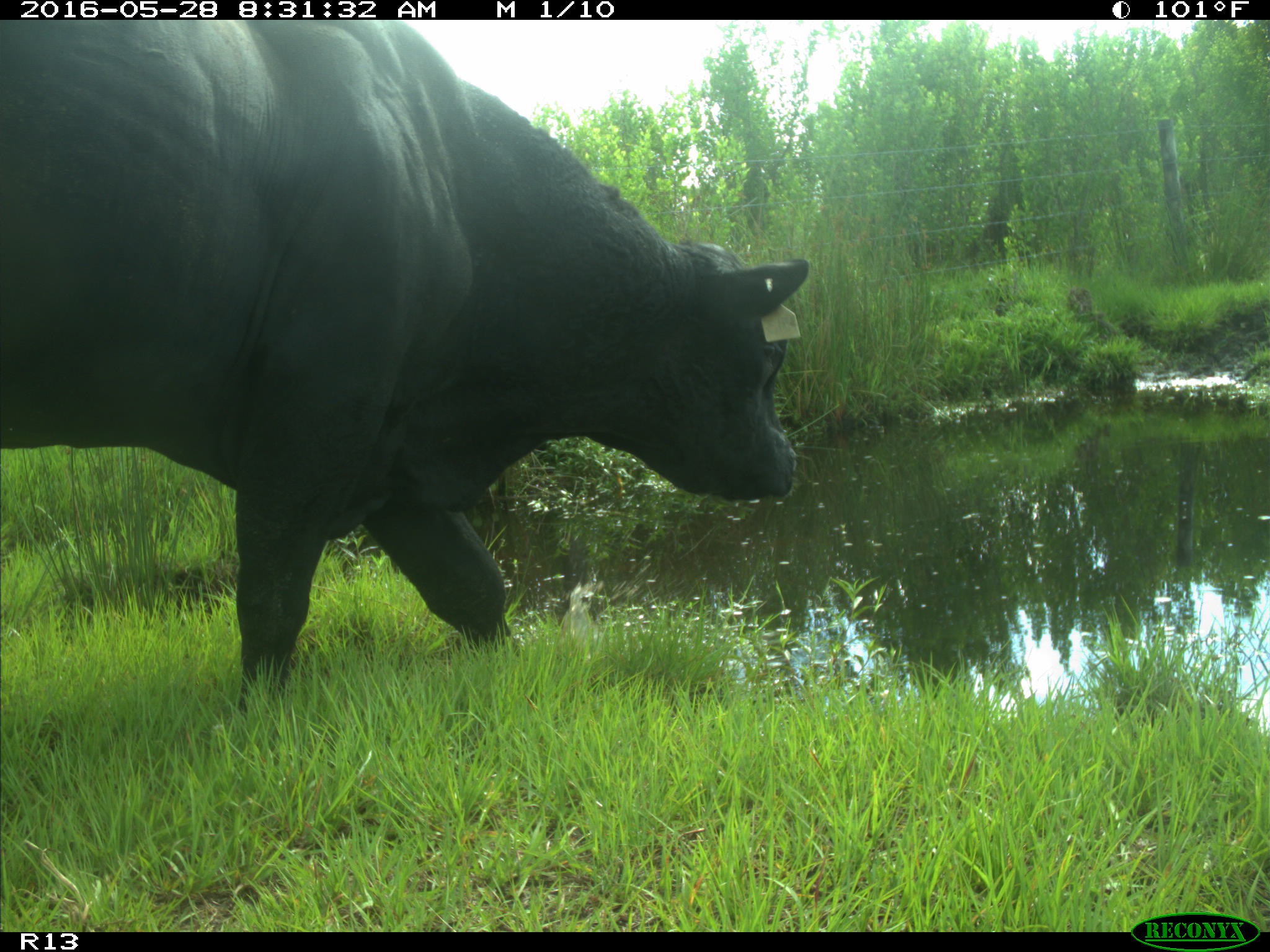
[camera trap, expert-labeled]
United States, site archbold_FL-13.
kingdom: Animalia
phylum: Chordata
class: Mammalia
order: Artiodactyla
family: Bovidae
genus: Bos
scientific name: Bos taurus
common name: domestic cow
Bos taurus (domestic cow).